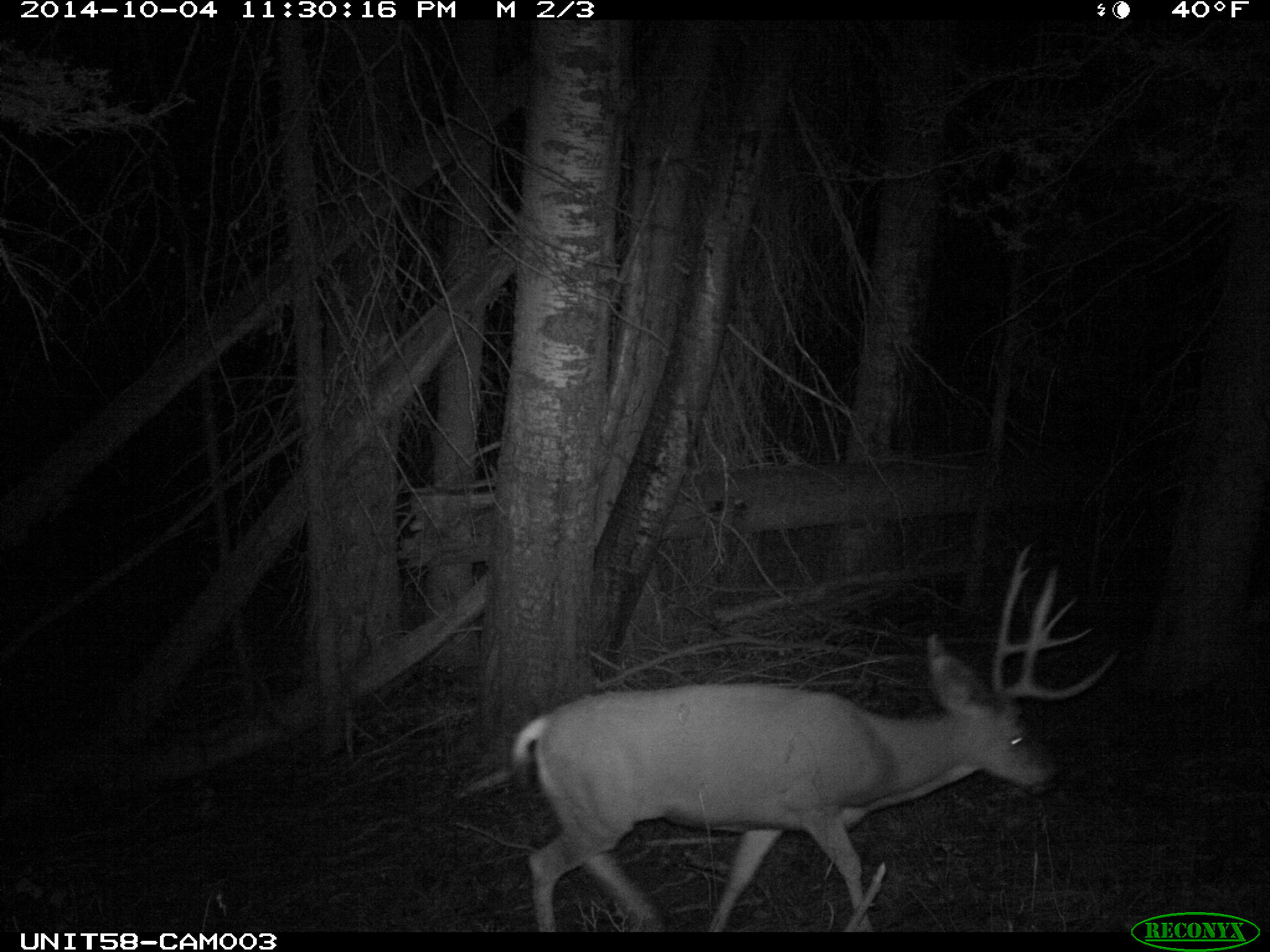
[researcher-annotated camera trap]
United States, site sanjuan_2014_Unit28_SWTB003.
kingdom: Animalia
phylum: Chordata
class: Mammalia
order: Artiodactyla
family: Cervidae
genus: Odocoileus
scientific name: Odocoileus hemionus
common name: mule deer